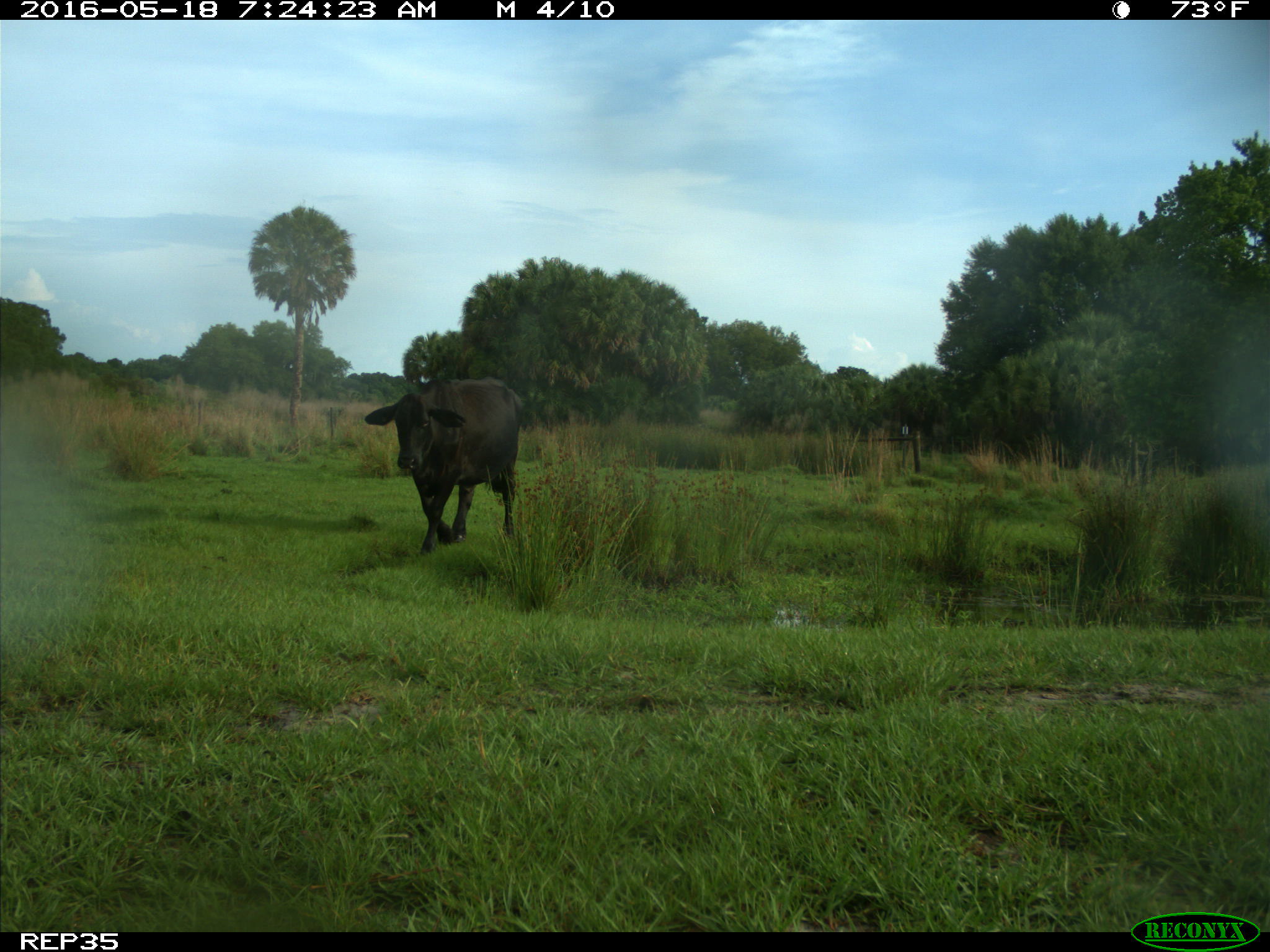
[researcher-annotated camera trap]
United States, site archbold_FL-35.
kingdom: Animalia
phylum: Chordata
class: Mammalia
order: Artiodactyla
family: Bovidae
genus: Bos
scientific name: Bos taurus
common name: domestic cow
Bos taurus (domestic cow).